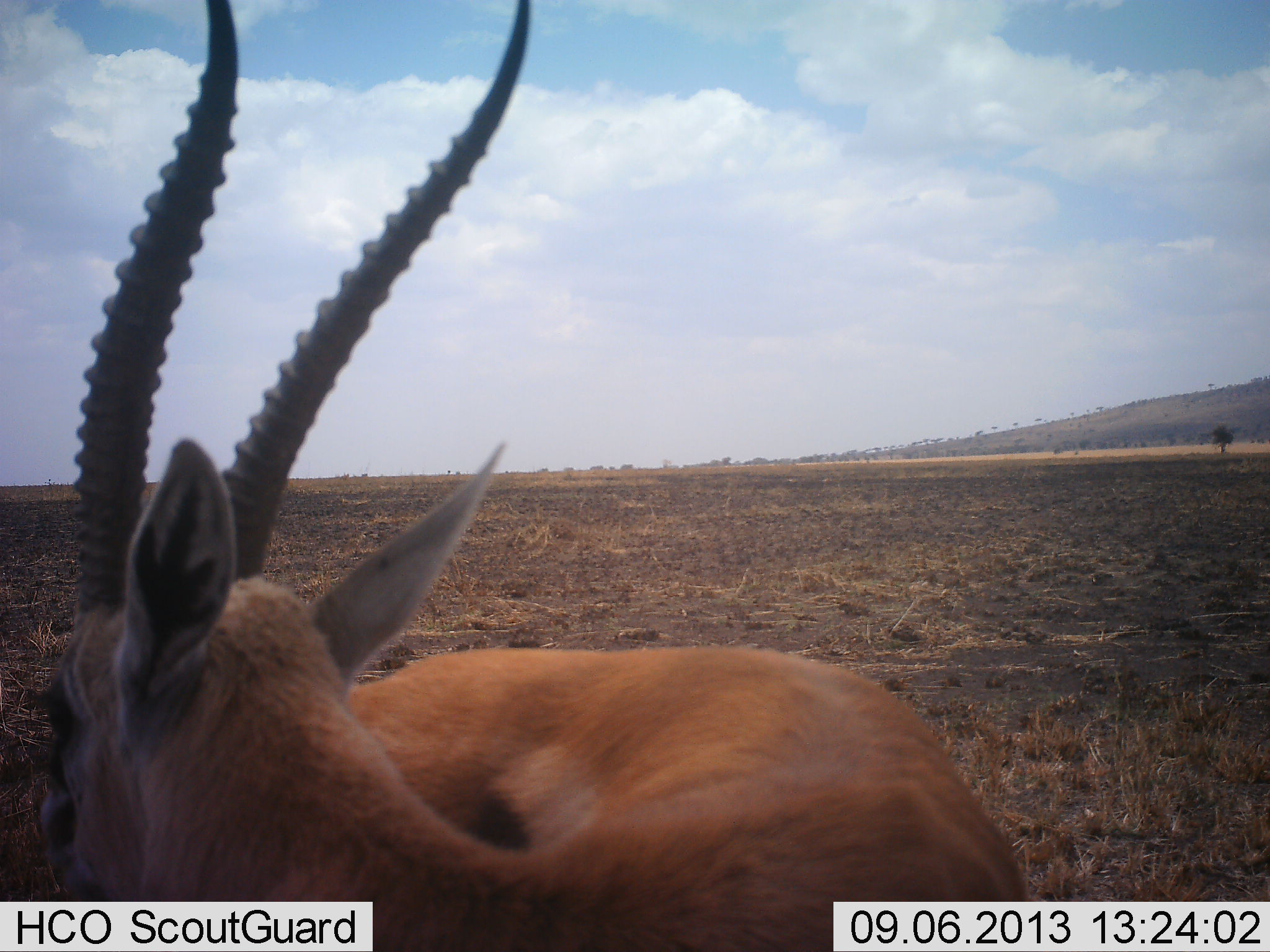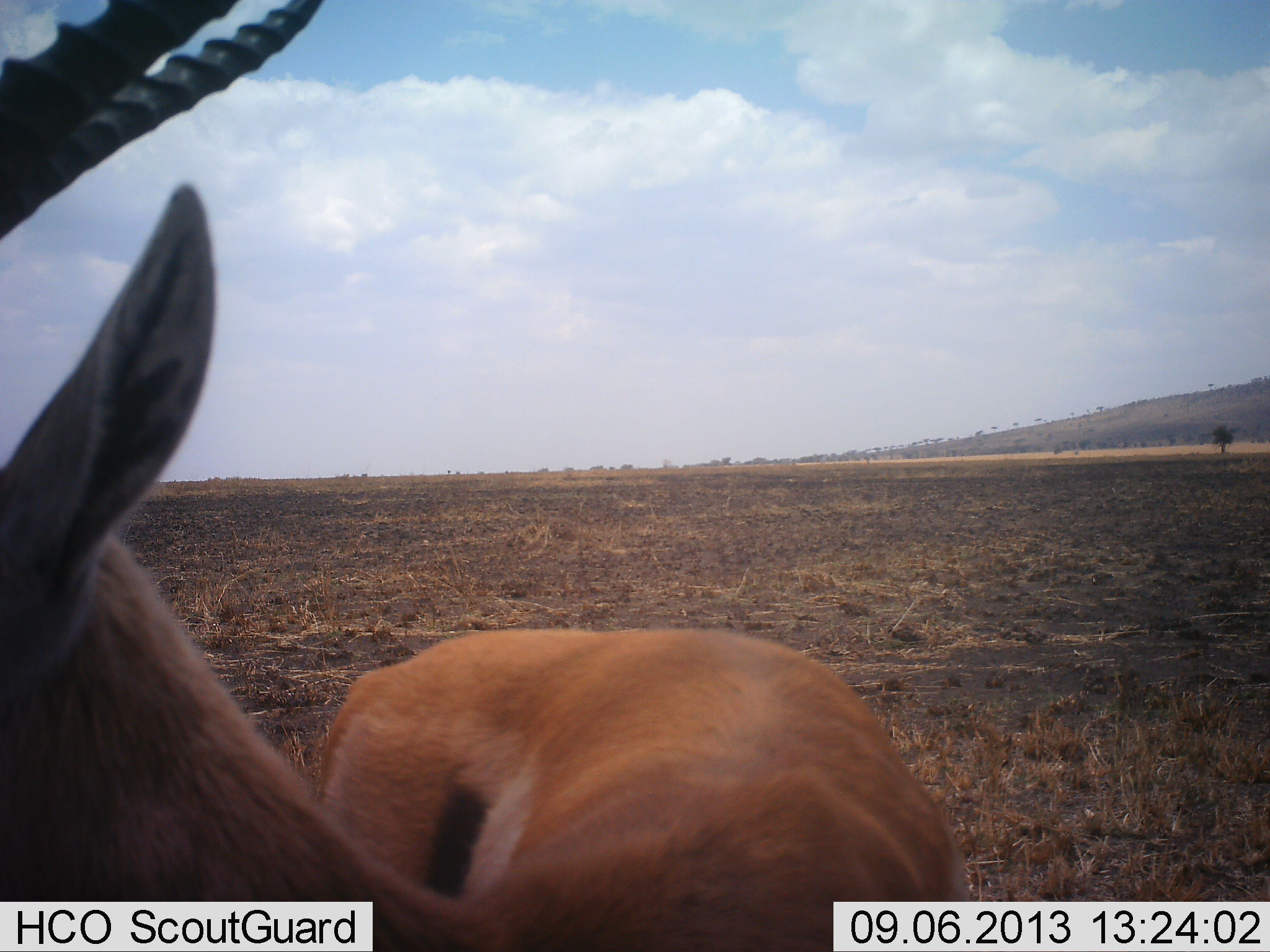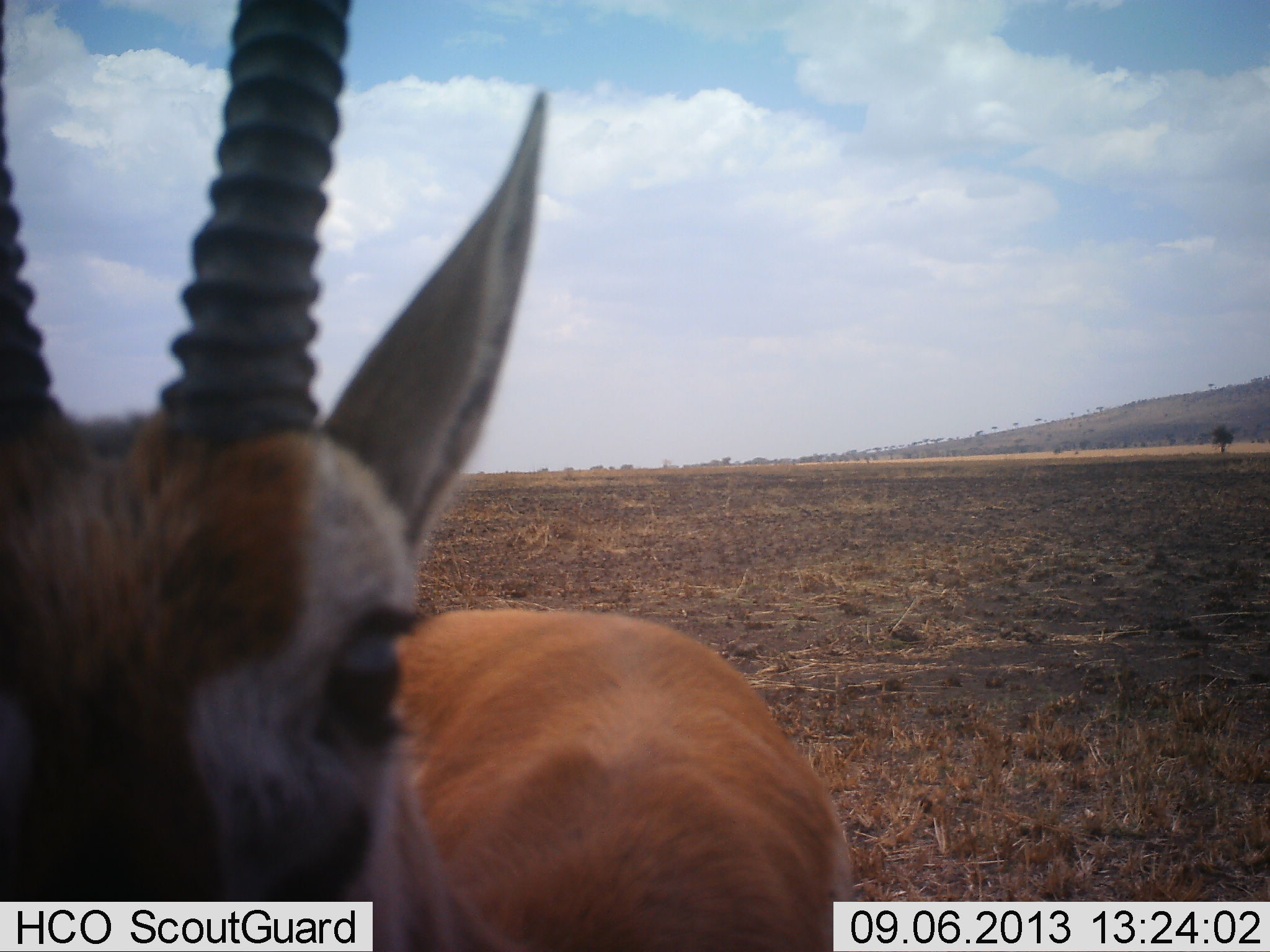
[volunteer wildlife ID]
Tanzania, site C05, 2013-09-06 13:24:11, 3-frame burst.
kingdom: Animalia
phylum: Chordata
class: Mammalia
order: Artiodactyla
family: Bovidae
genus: Eudorcas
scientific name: Eudorcas thomsonii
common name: thomson's gazelle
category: gazellethomsons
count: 1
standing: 100%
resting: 0%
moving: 0%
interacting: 0%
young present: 0%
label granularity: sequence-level